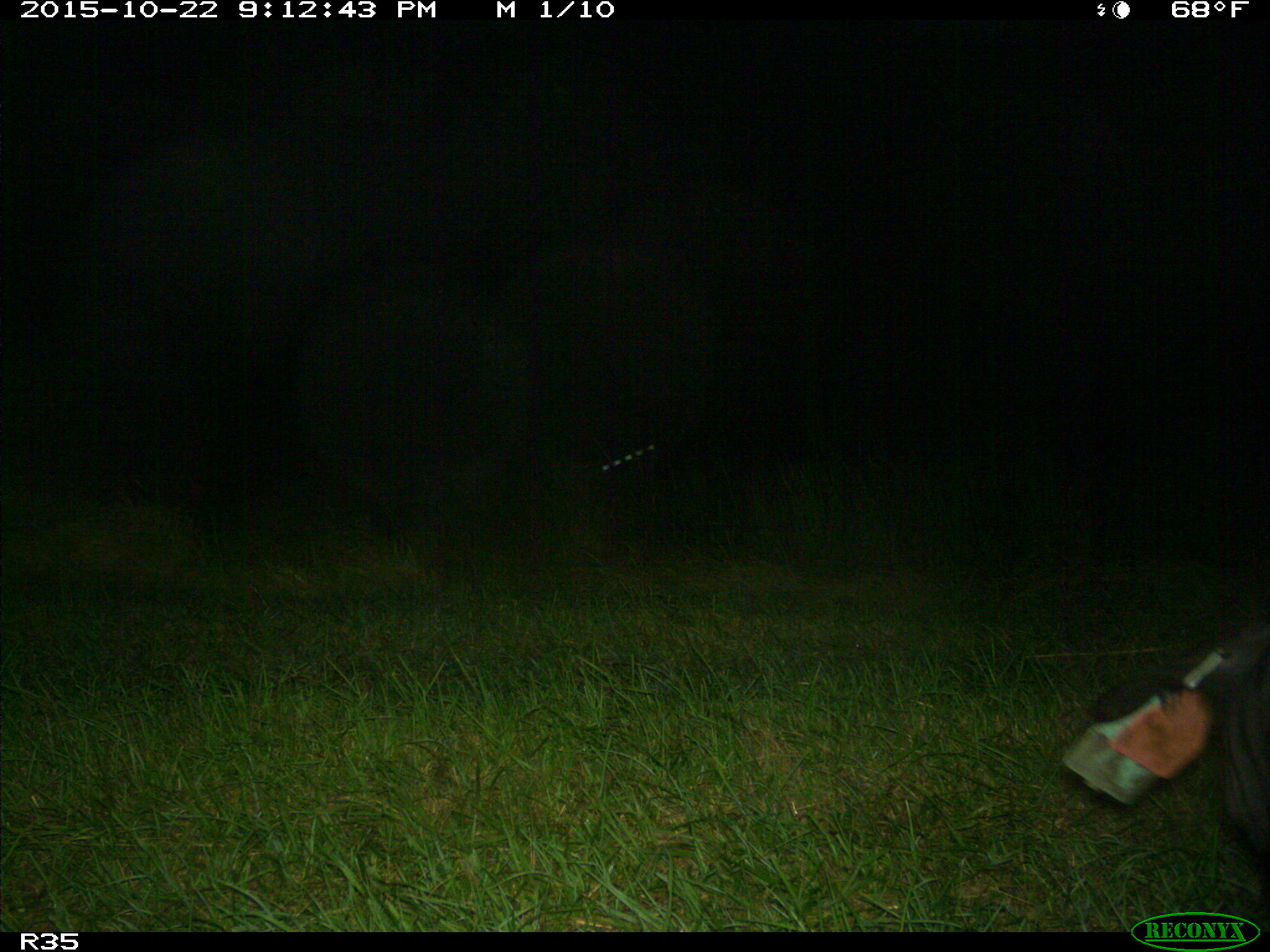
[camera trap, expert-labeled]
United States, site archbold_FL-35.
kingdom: Animalia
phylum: Chordata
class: Mammalia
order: Artiodactyla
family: Bovidae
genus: Bos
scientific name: Bos taurus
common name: domestic cow